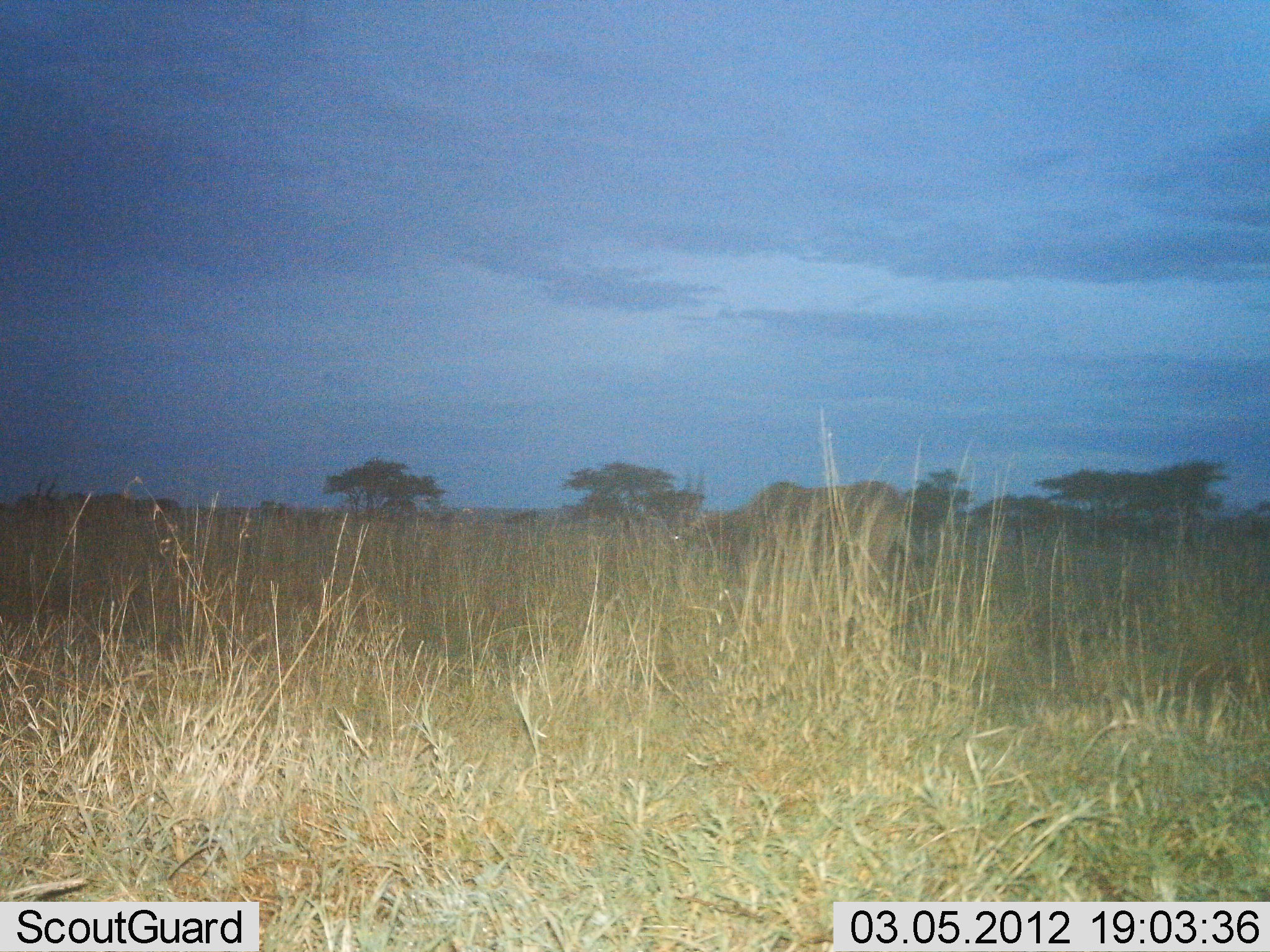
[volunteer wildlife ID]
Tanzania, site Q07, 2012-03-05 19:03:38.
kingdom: Animalia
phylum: Chordata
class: Mammalia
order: Artiodactyla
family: Bovidae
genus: Tragelaphus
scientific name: Tragelaphus oryx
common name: eland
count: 1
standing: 43%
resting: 0%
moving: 14%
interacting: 0%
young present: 0%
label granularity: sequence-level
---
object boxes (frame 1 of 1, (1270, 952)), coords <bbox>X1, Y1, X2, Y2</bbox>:
animal: <bbox>693, 479, 908, 632</bbox>